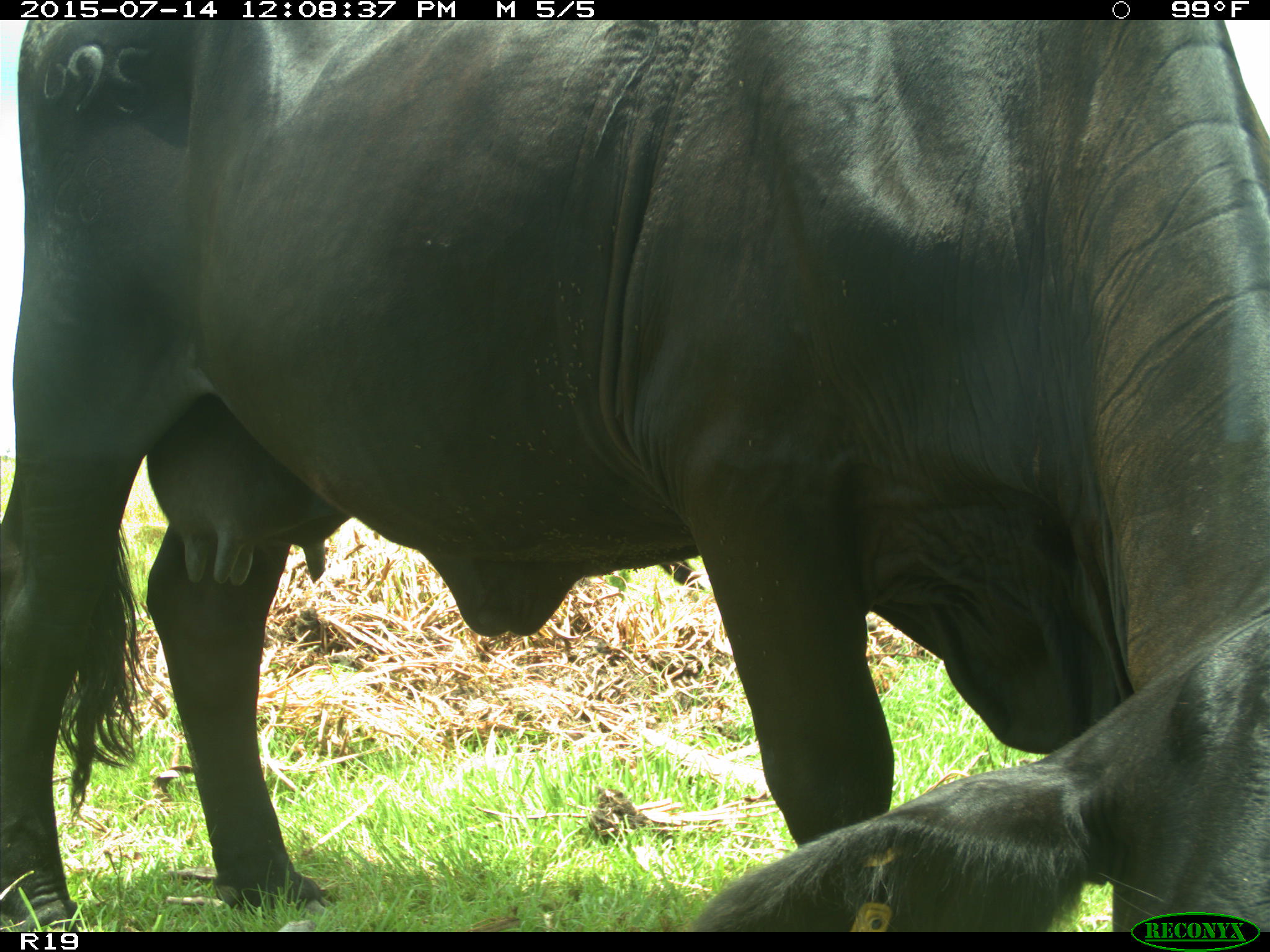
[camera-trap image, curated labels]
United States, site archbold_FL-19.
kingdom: Animalia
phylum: Chordata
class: Mammalia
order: Artiodactyla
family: Bovidae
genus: Bos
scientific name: Bos taurus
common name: domestic cow